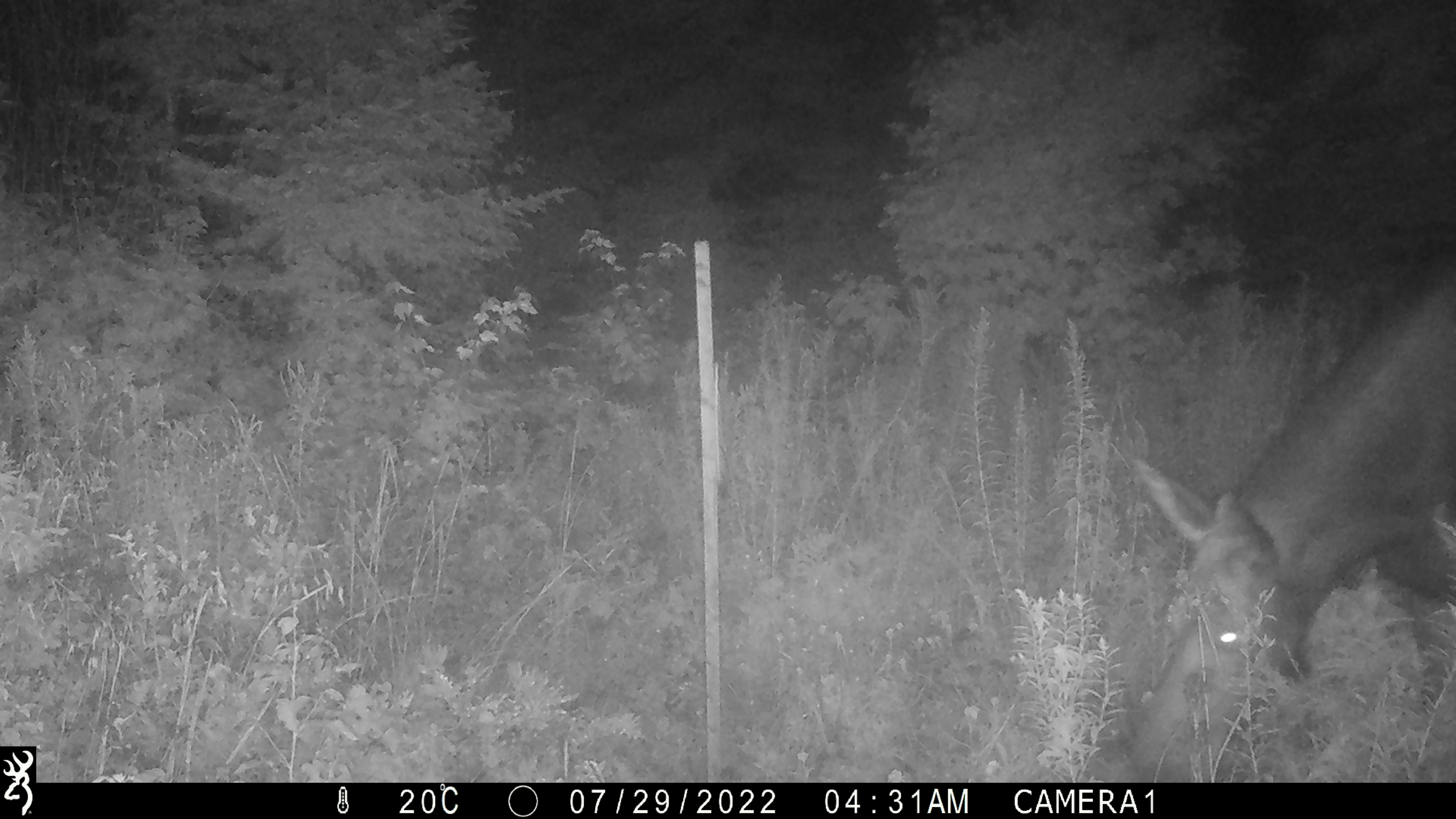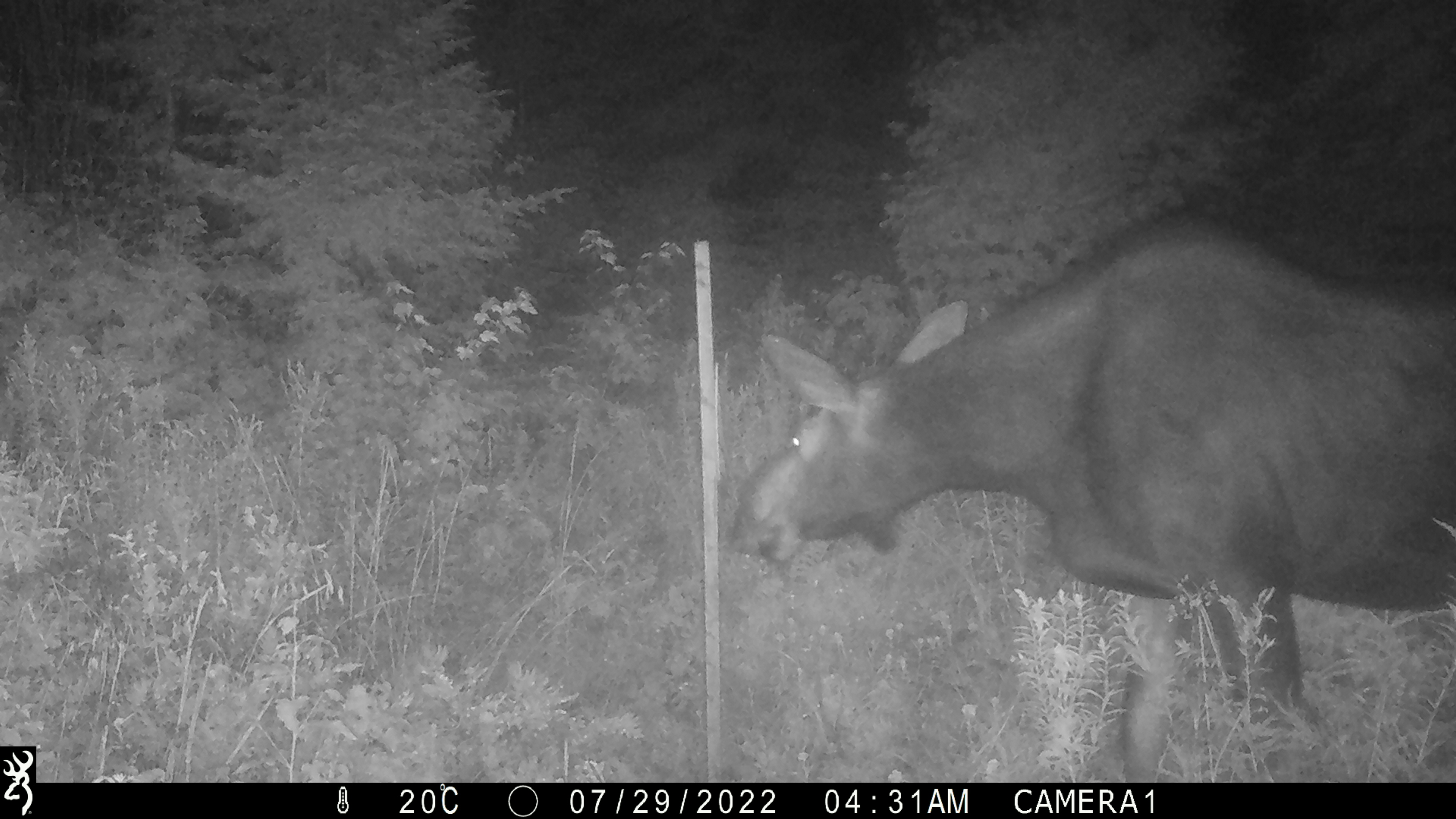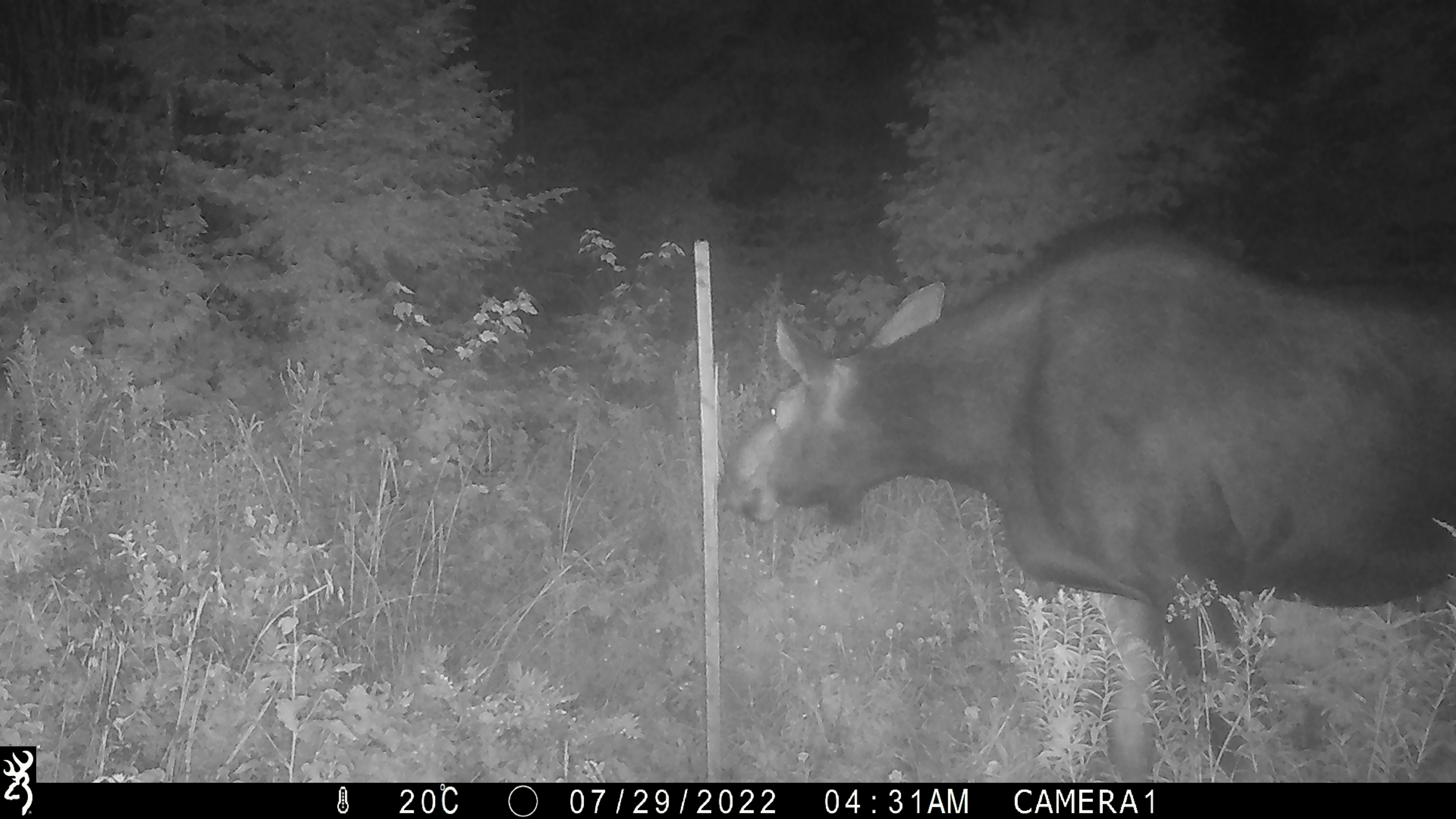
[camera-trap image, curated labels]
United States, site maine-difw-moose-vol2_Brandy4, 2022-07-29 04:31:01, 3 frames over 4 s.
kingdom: Animalia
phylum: Chordata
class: Mammalia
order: Artiodactyla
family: Cervidae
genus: Alces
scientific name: Alces alces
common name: moose